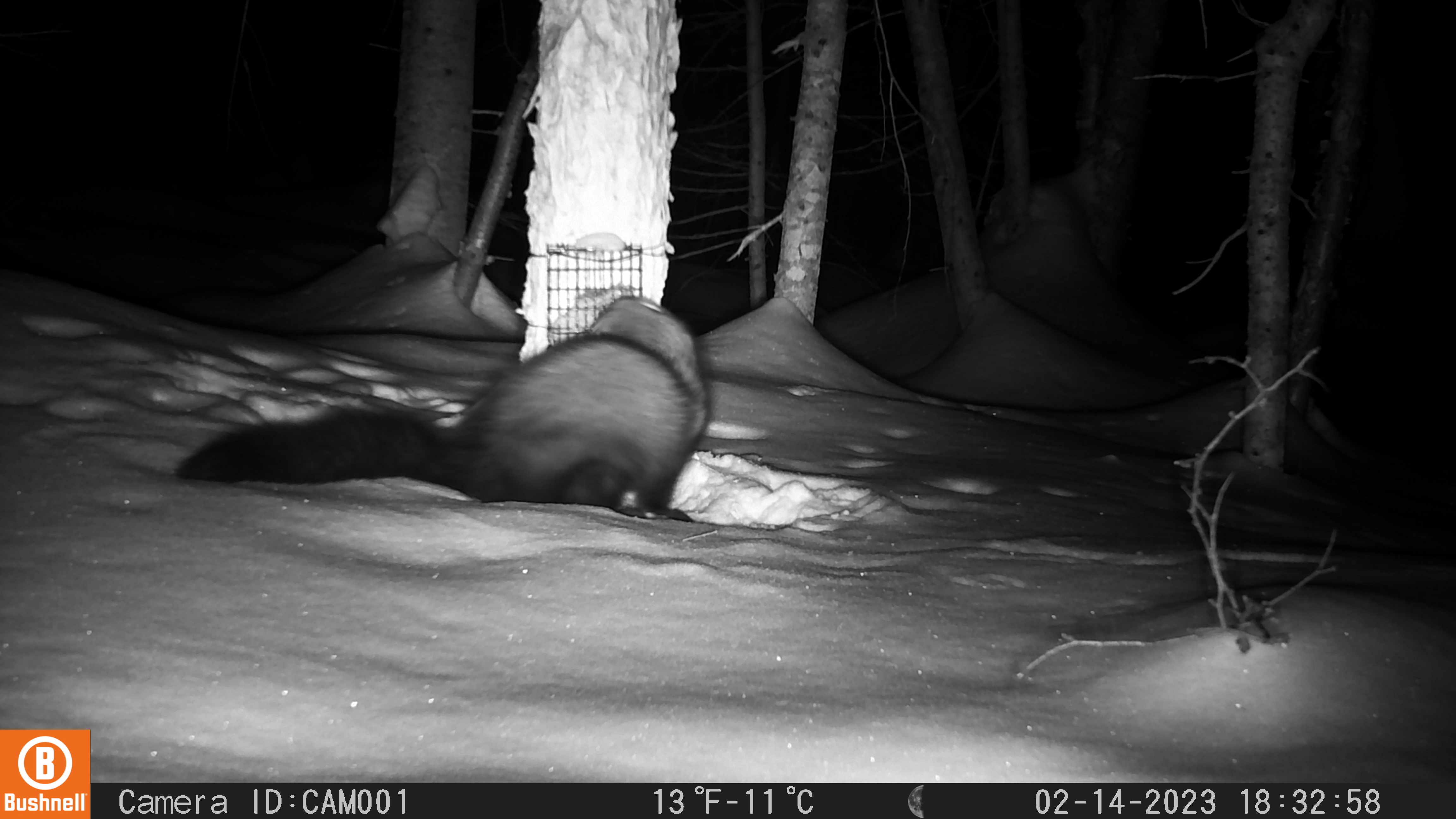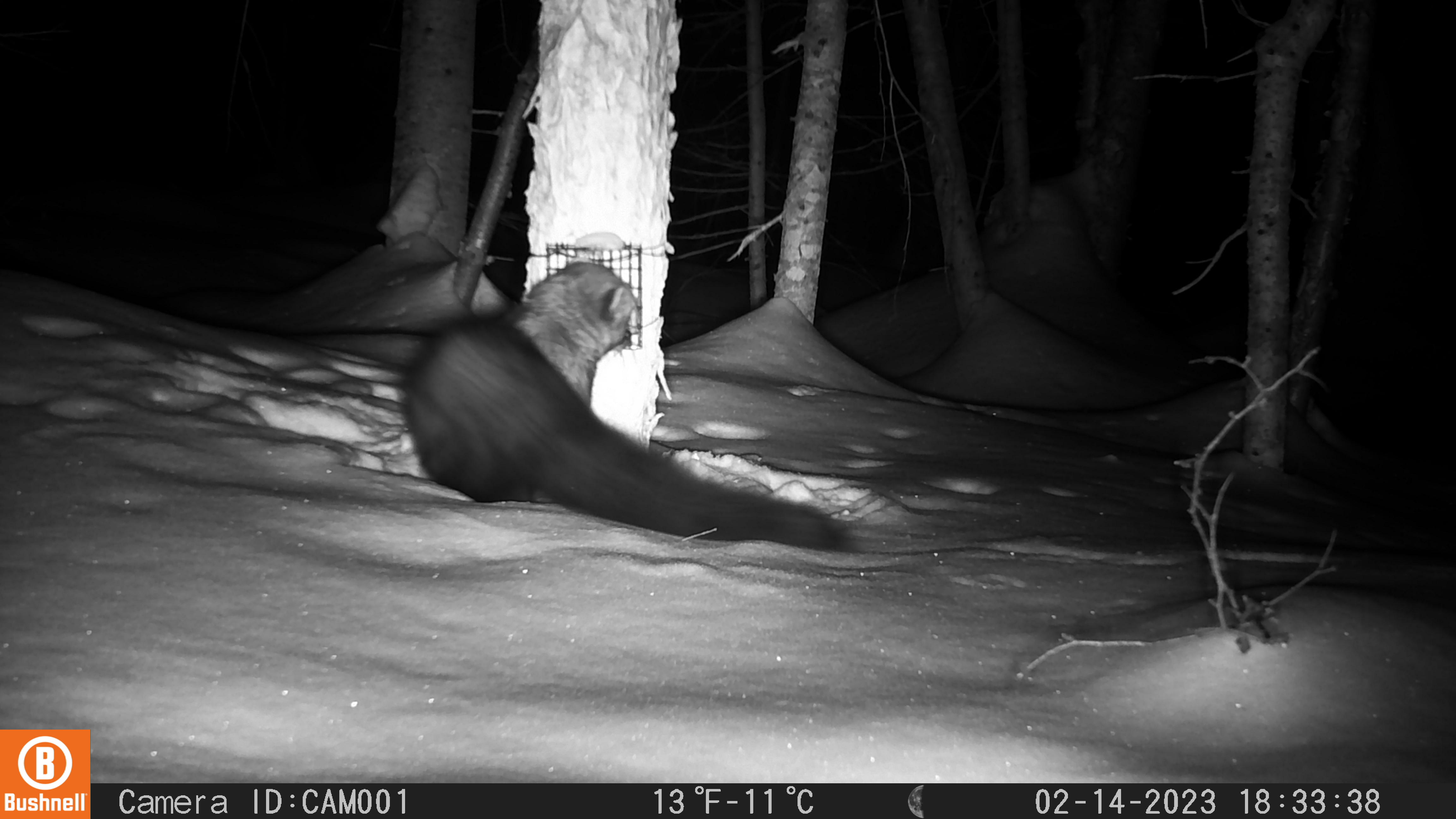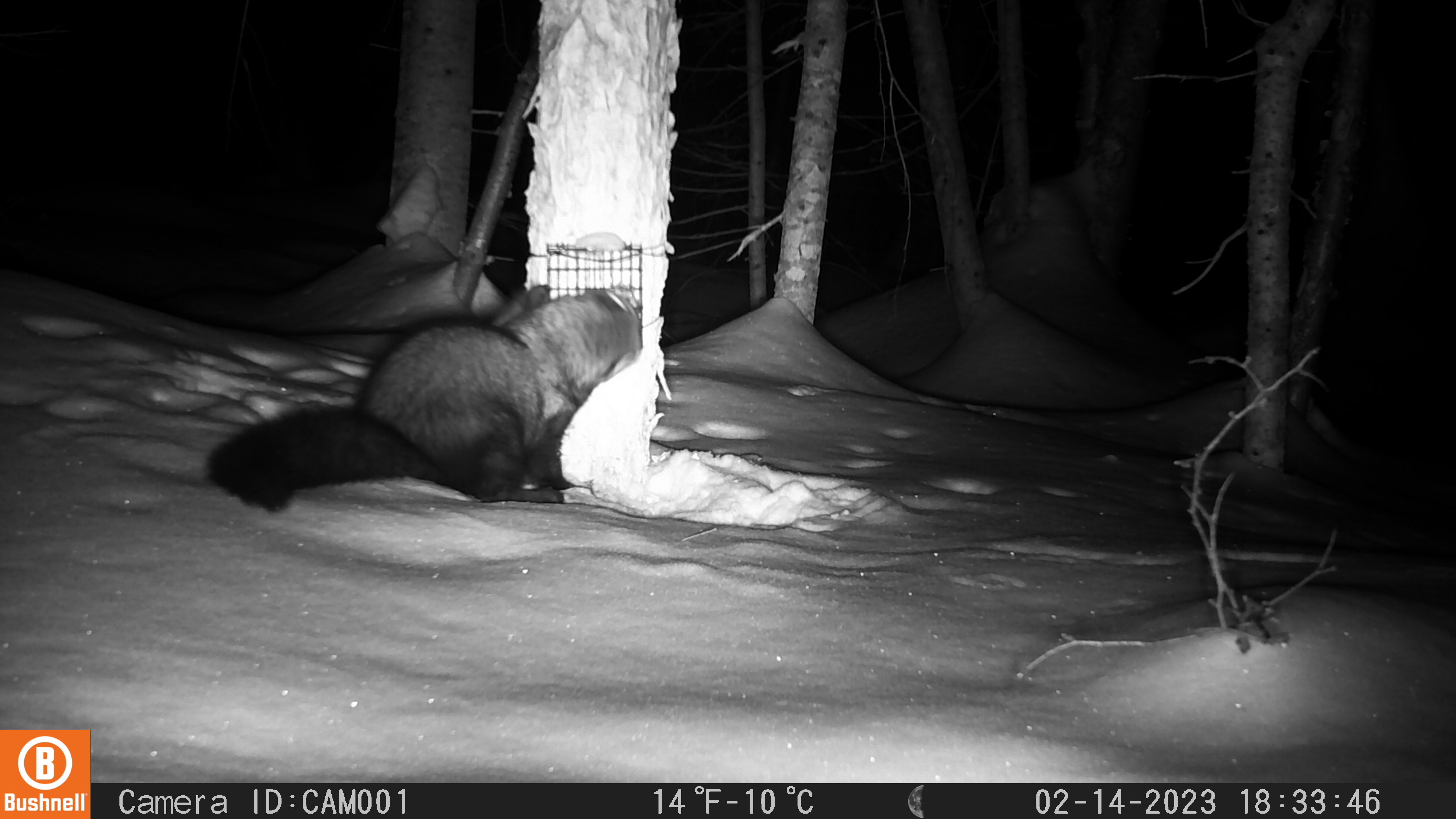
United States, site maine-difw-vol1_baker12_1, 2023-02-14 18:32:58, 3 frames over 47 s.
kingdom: Animalia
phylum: Chordata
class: Mammalia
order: Carnivora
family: Mustelidae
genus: Pekania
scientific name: Pekania pennanti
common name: fisher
Fisher (Pekania pennanti).